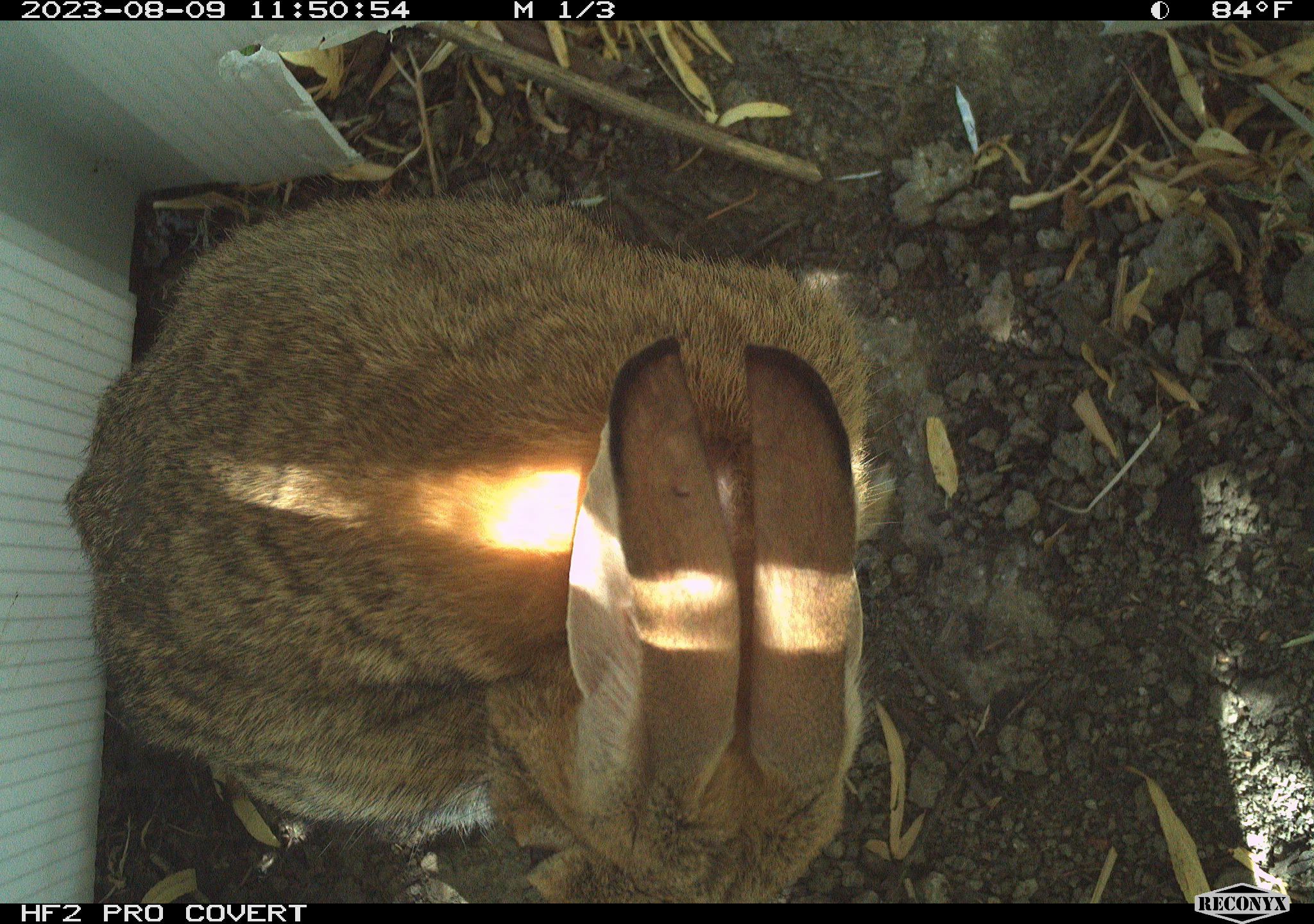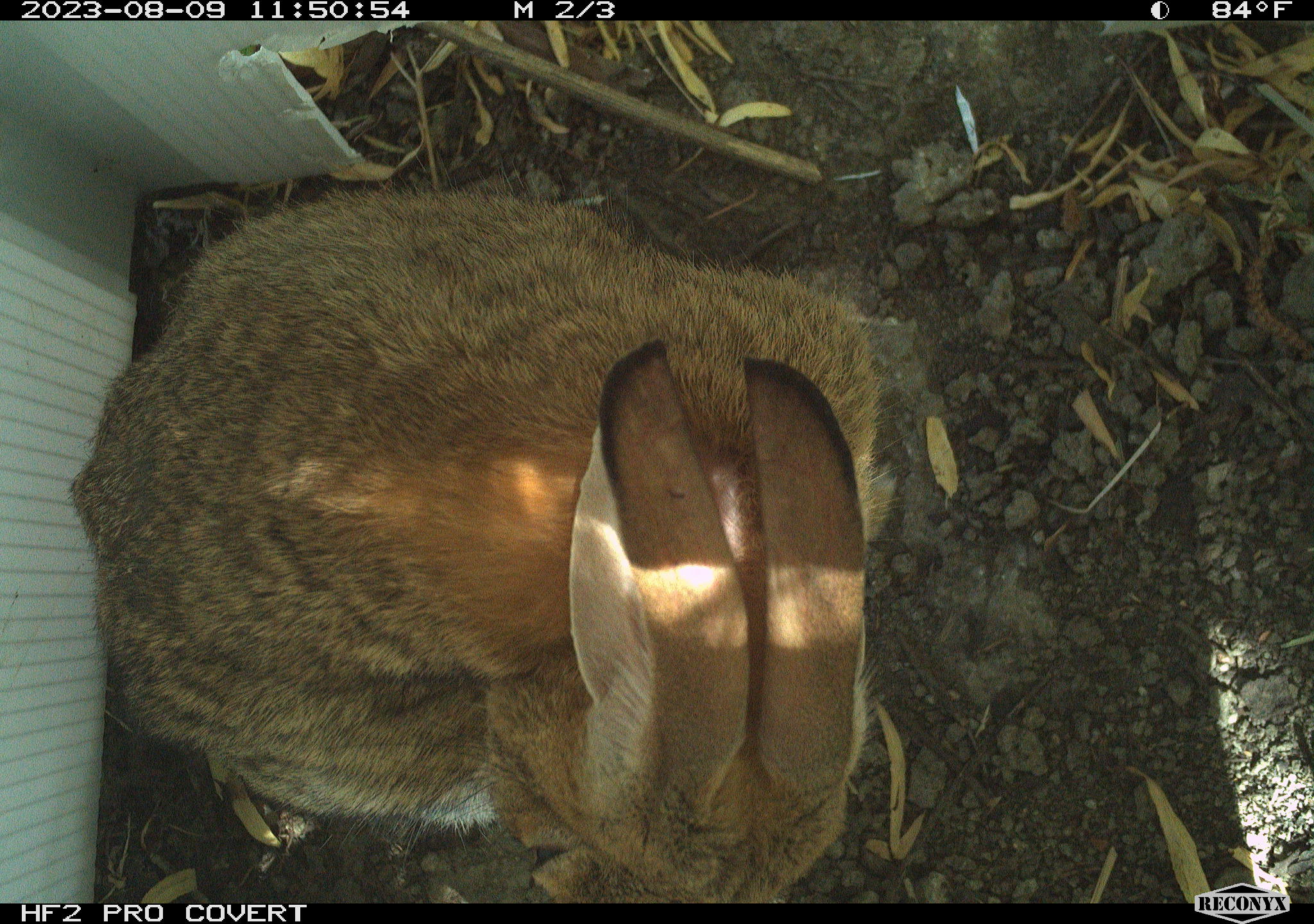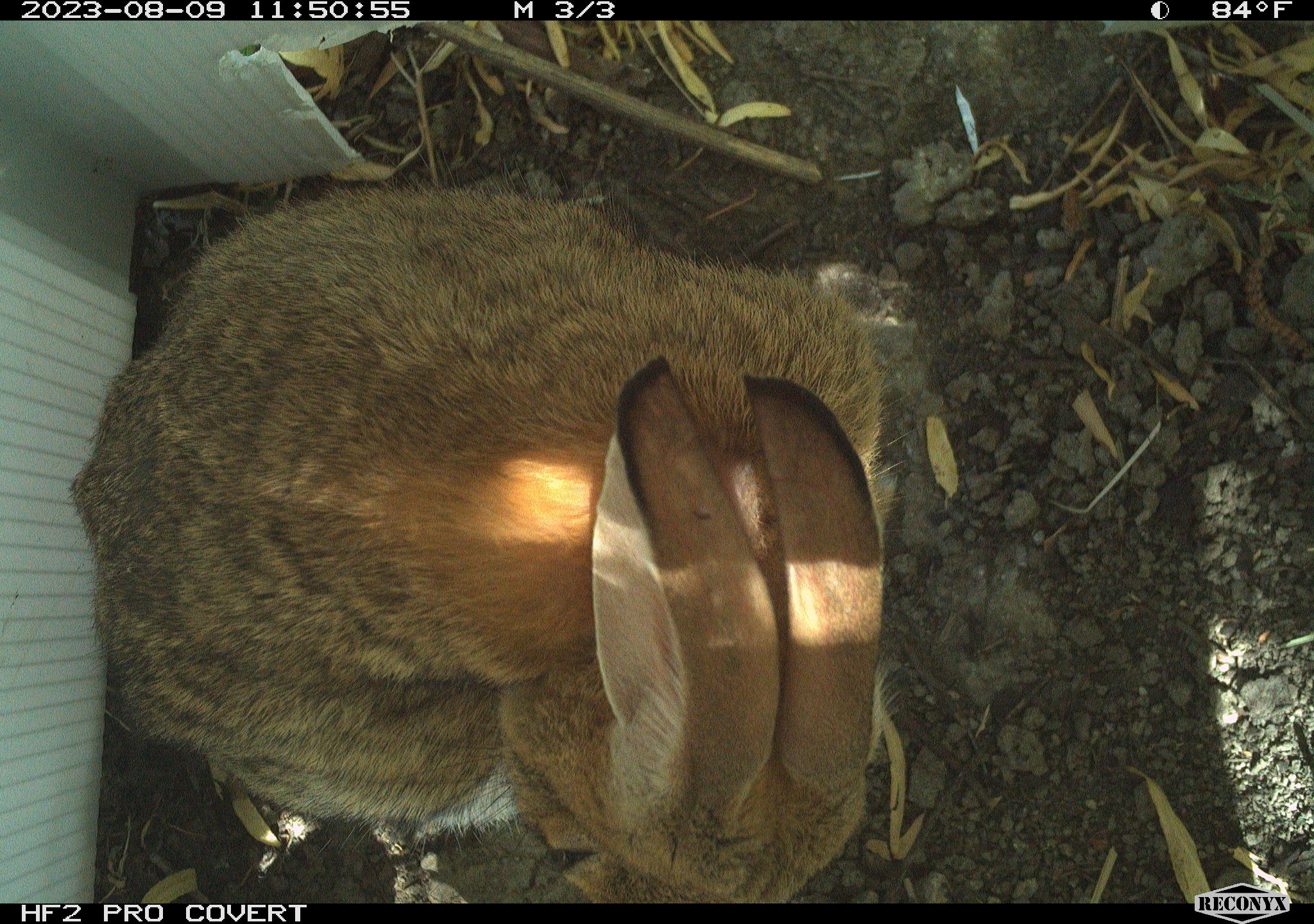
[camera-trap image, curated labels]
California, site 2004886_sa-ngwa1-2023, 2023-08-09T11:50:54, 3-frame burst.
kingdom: Animalia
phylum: Chordata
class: Mammalia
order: Lagomorpha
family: Leporidae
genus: Sylvilagus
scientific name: Sylvilagus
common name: cottontail rabbits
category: sylvilagus species